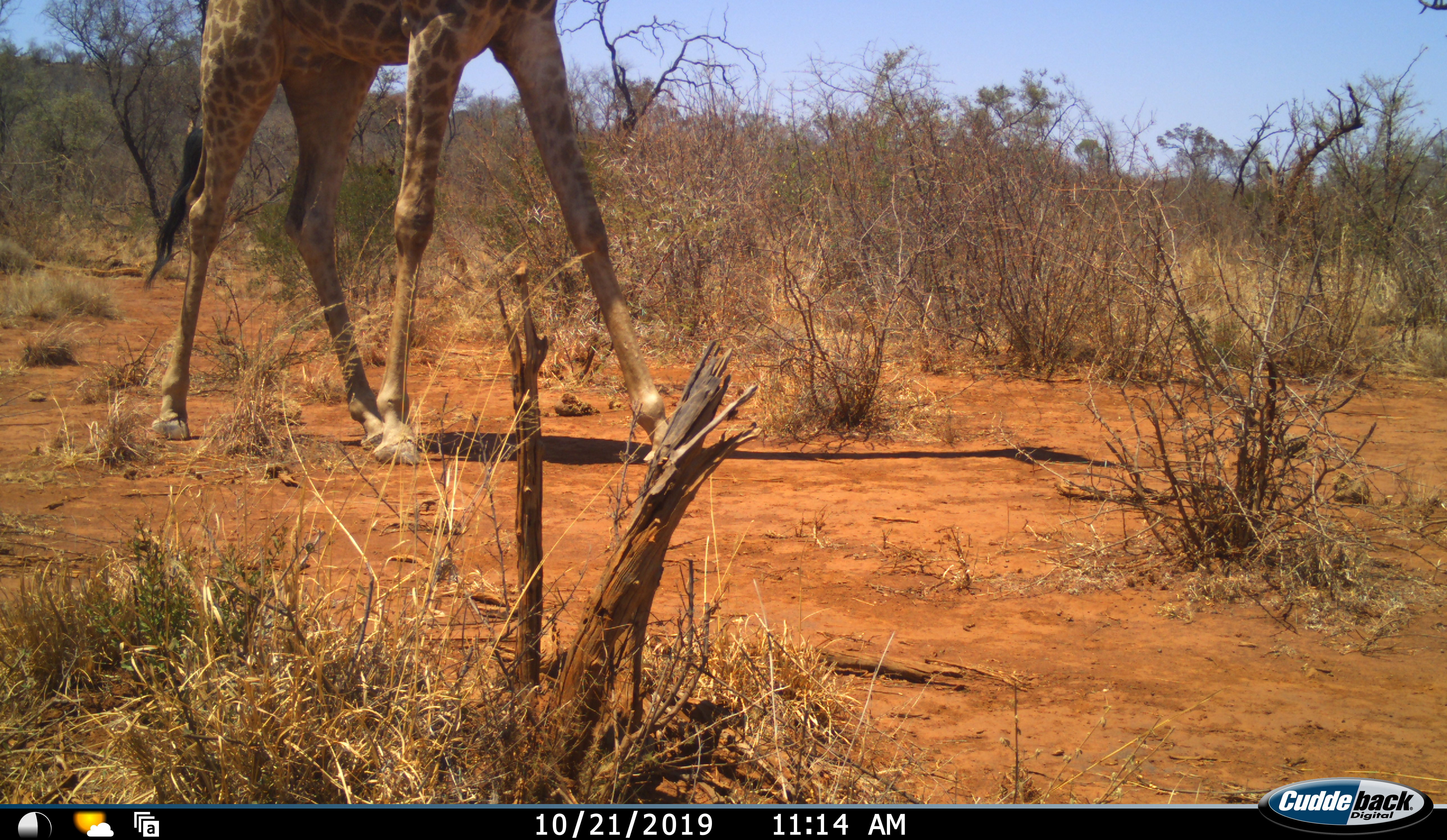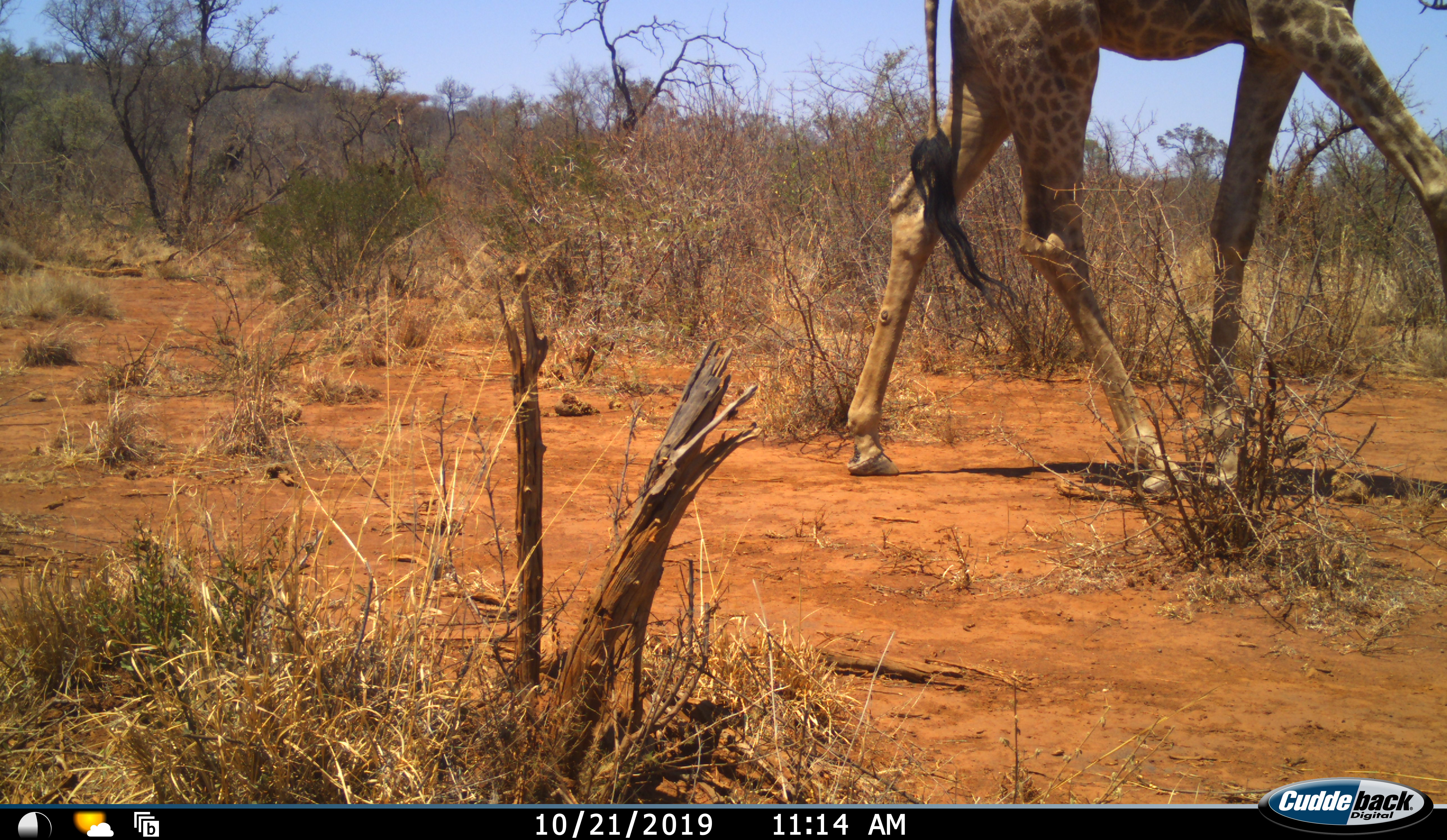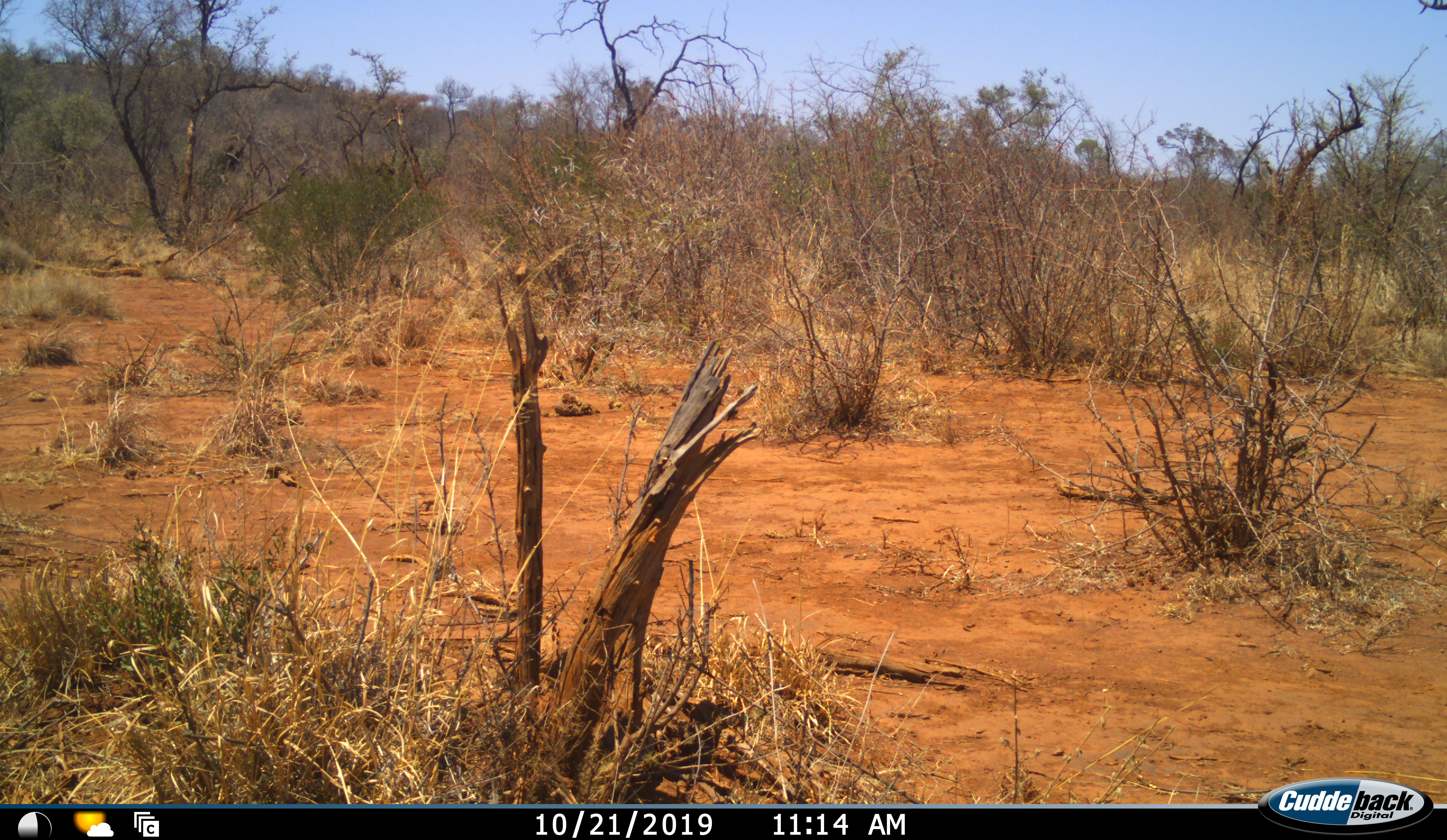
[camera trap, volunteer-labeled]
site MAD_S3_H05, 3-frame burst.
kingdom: Animalia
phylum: Chordata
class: Mammalia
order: Artiodactyla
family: Giraffidae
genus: Giraffa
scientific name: Giraffa camelopardalis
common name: giraffe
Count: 1.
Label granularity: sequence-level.